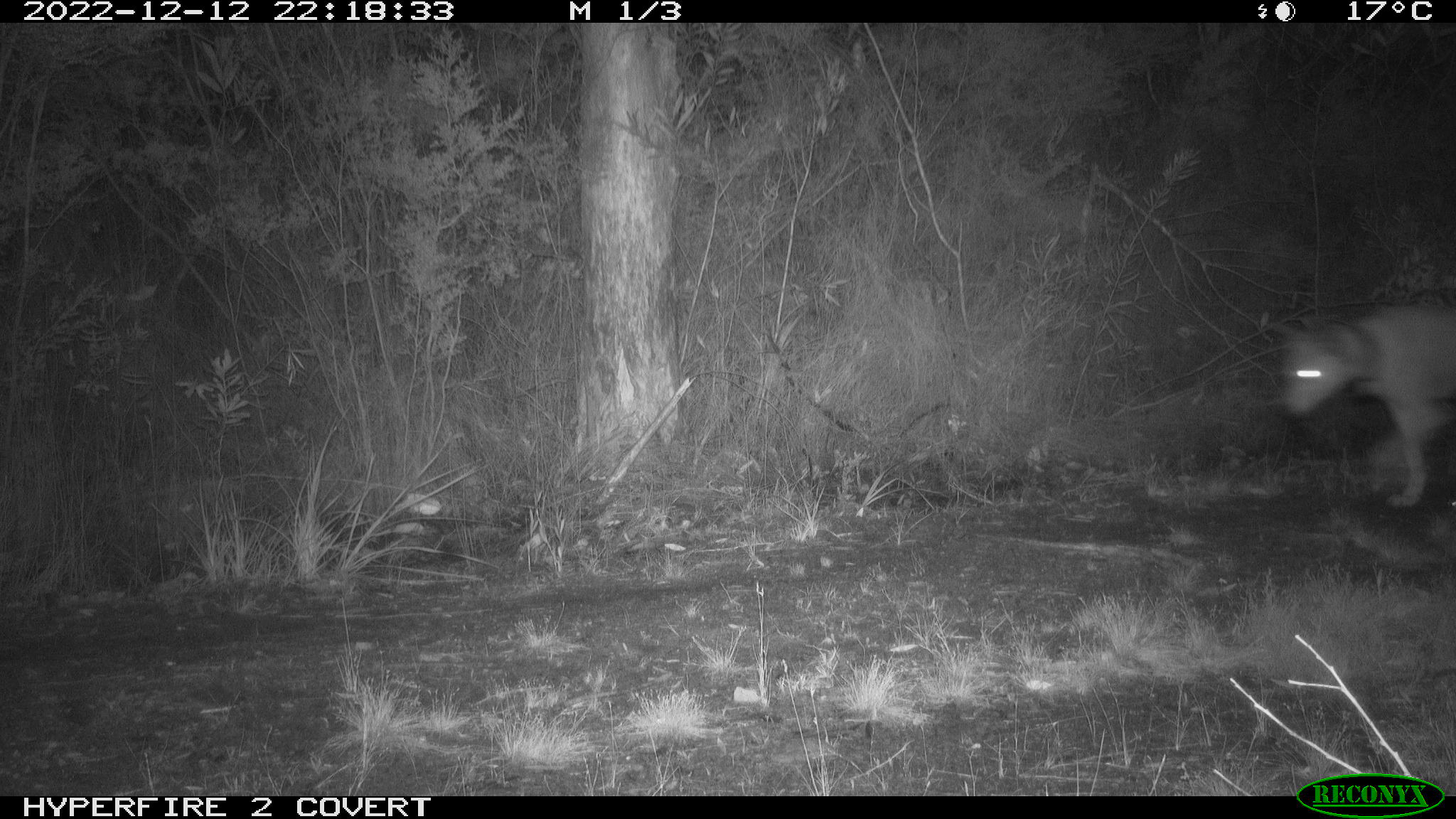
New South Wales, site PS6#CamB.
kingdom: Animalia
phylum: Chordata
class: Mammalia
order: Carnivora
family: Canidae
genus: Canis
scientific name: Canis familiaris dingo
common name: dingo